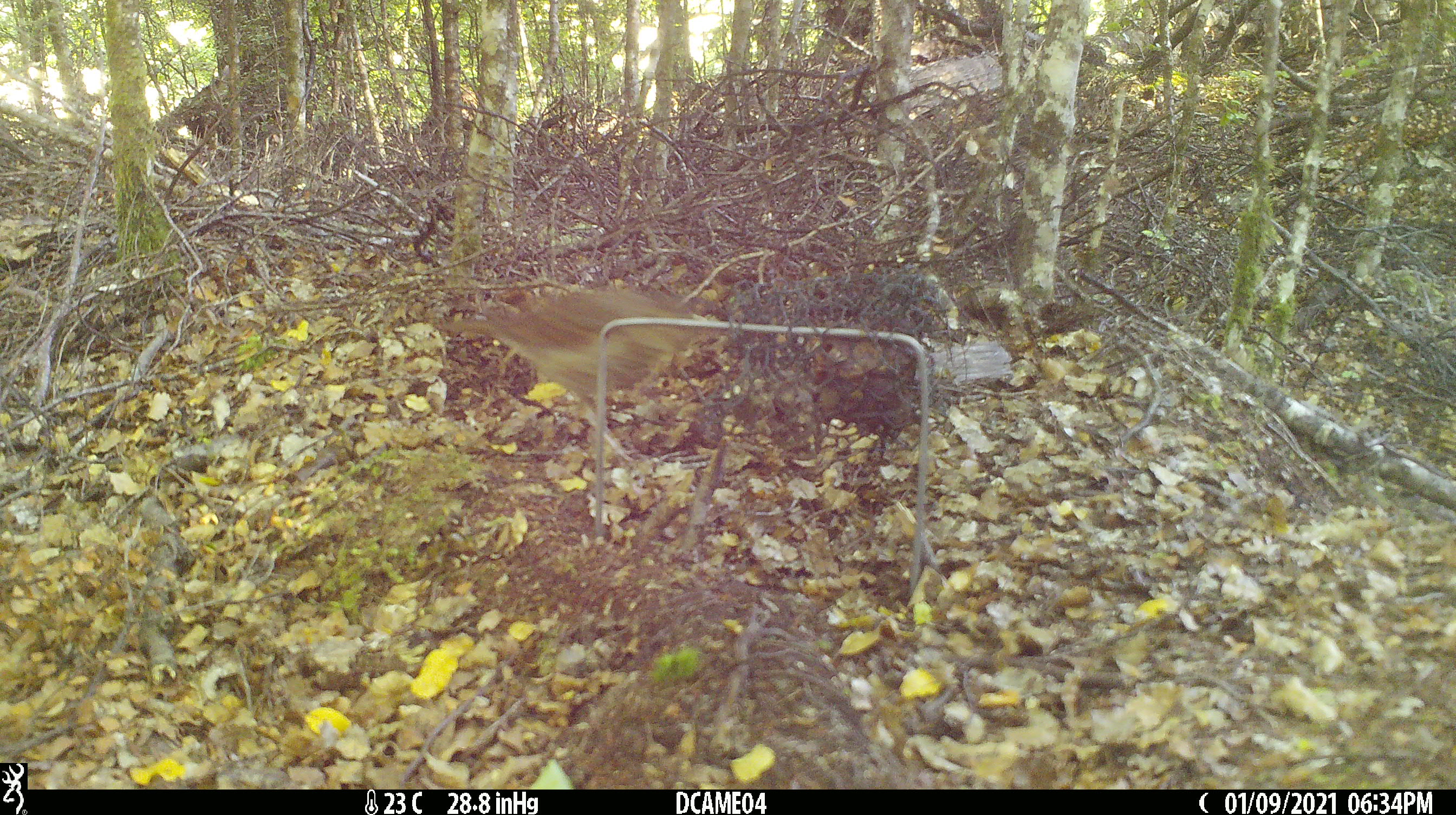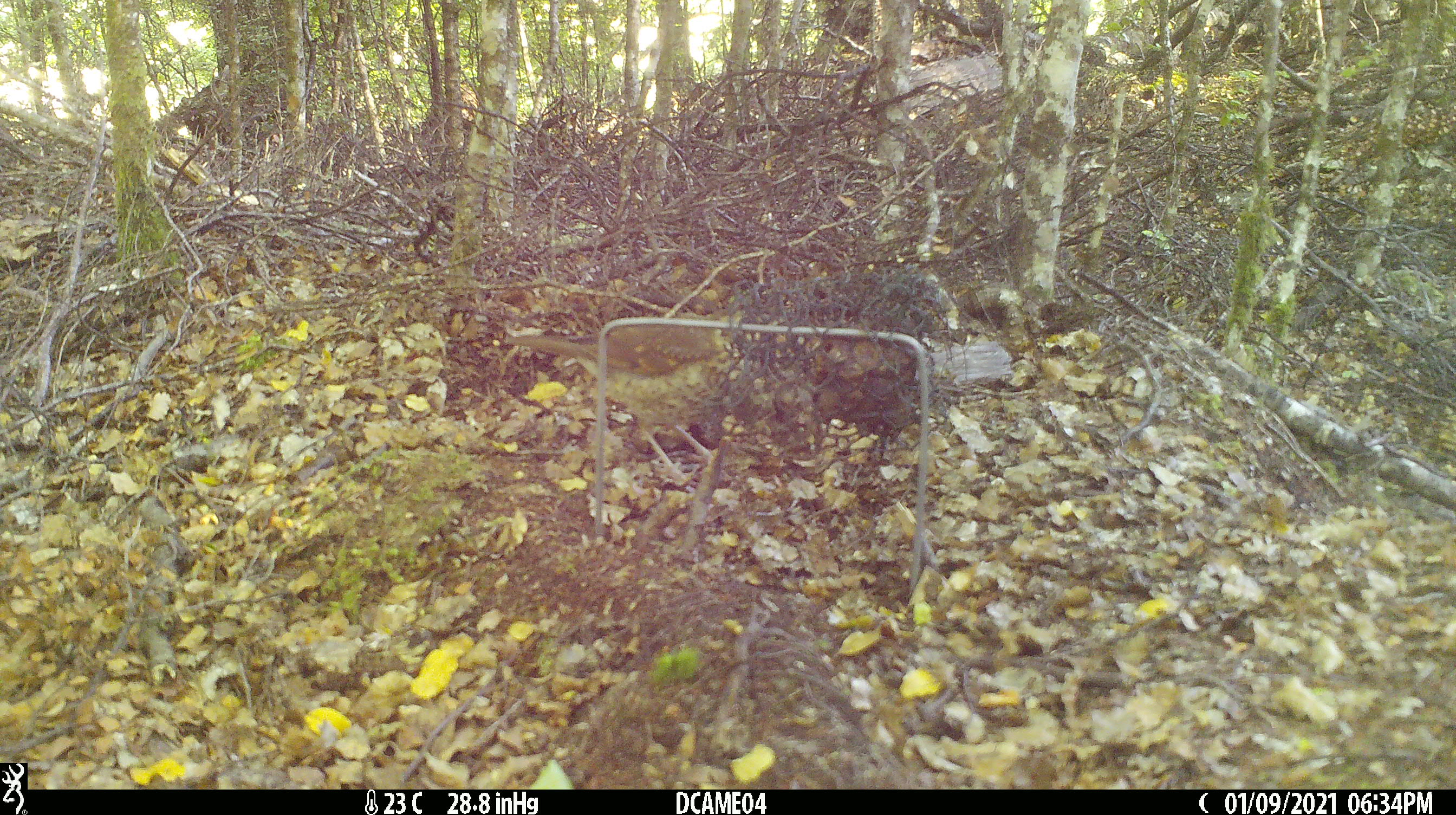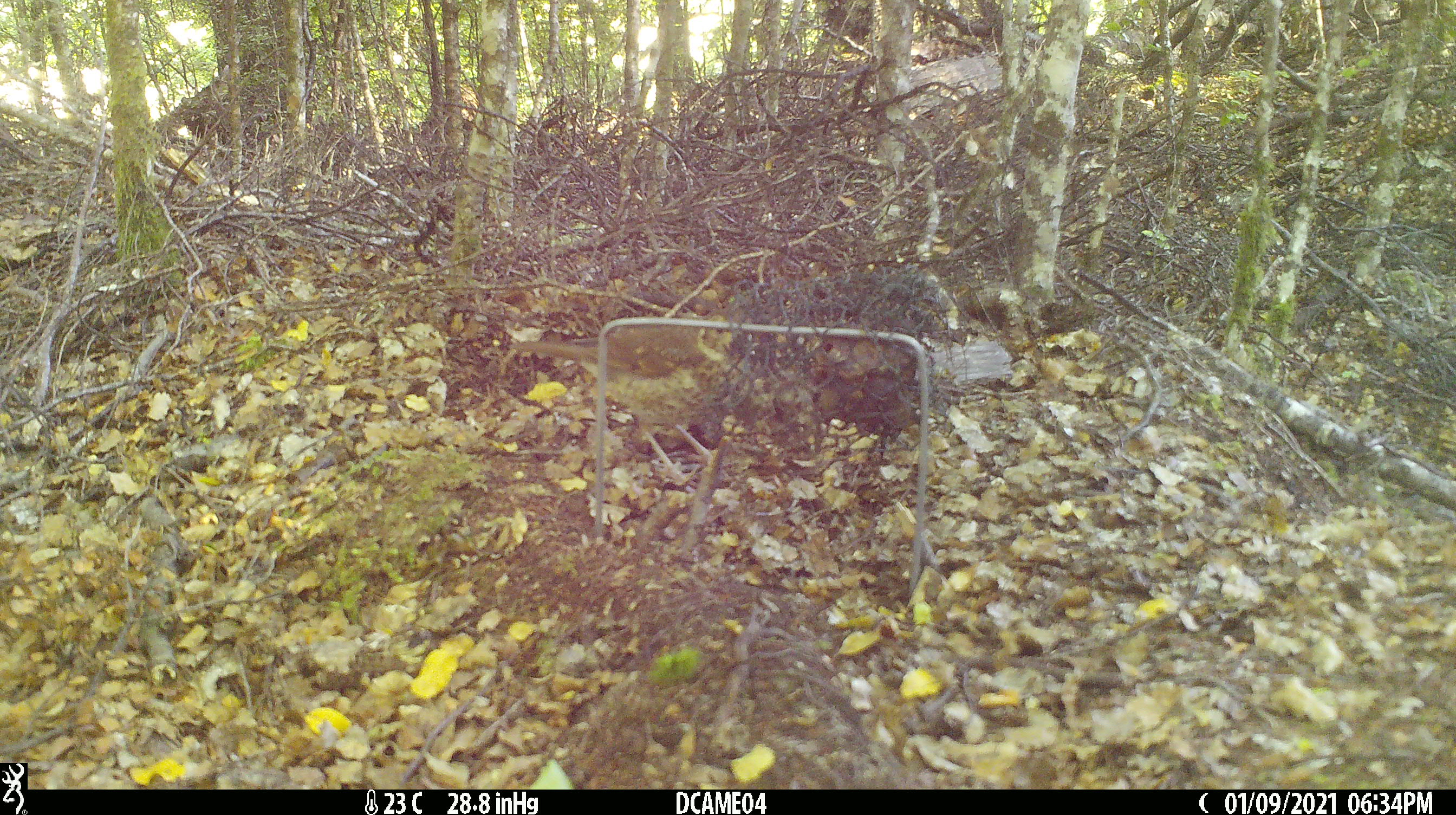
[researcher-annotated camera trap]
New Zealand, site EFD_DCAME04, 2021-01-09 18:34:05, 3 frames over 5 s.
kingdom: Animalia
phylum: Chordata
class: Aves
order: Passeriformes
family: Turdidae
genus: Turdus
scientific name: Turdus philomelos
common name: song thrush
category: thrush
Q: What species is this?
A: Thrush (song thrush) (Turdus philomelos).